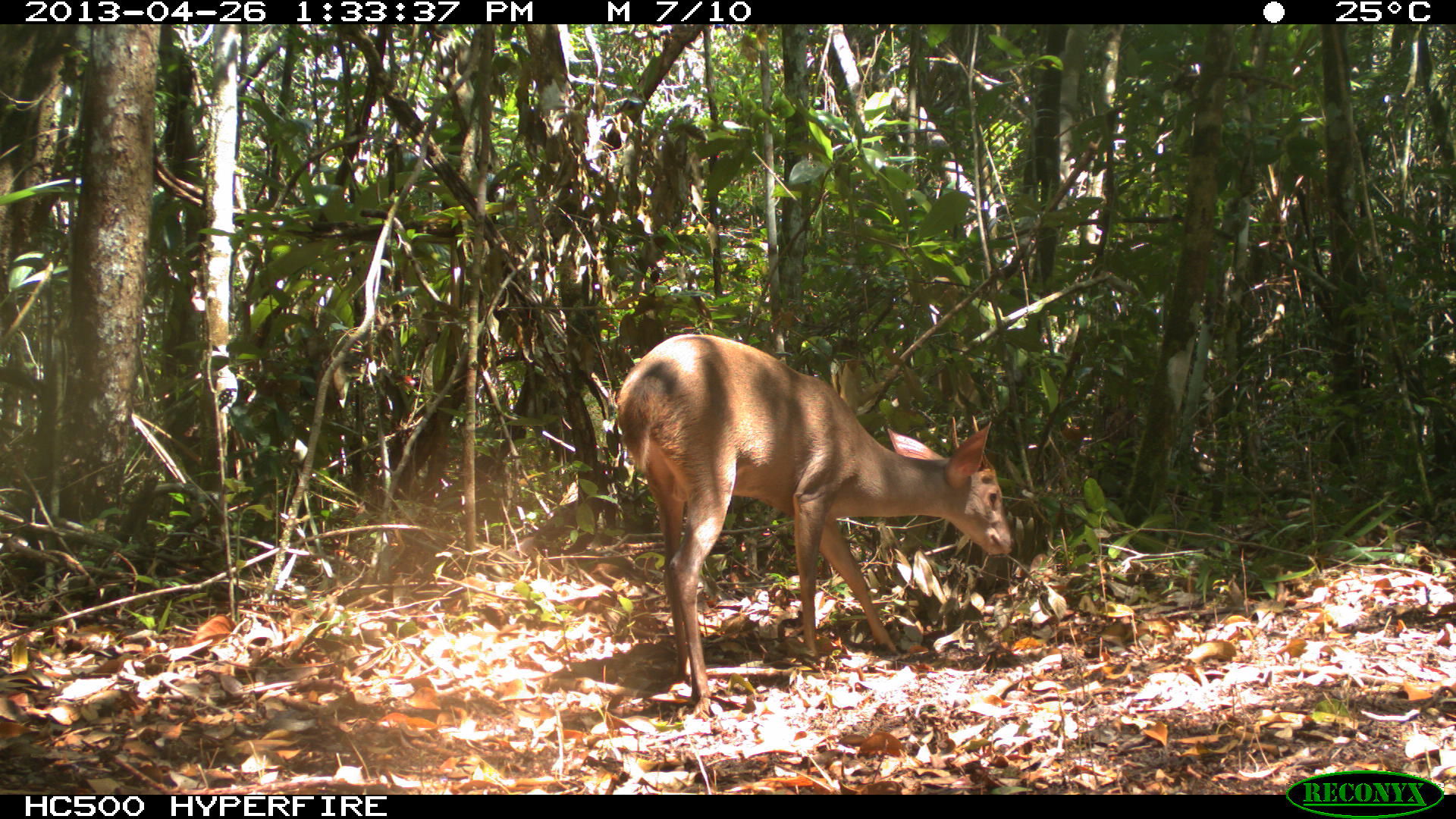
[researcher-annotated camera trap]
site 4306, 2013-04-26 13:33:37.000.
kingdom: Animalia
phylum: Chordata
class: Mammalia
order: Artiodactyla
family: Cervidae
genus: Odocoileus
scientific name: Odocoileus pandora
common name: yucatán brown brocket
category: mazama pandora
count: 1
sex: male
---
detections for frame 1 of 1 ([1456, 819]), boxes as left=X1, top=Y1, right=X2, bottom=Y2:
mazama pandora: left=616, top=332, right=1013, bottom=717